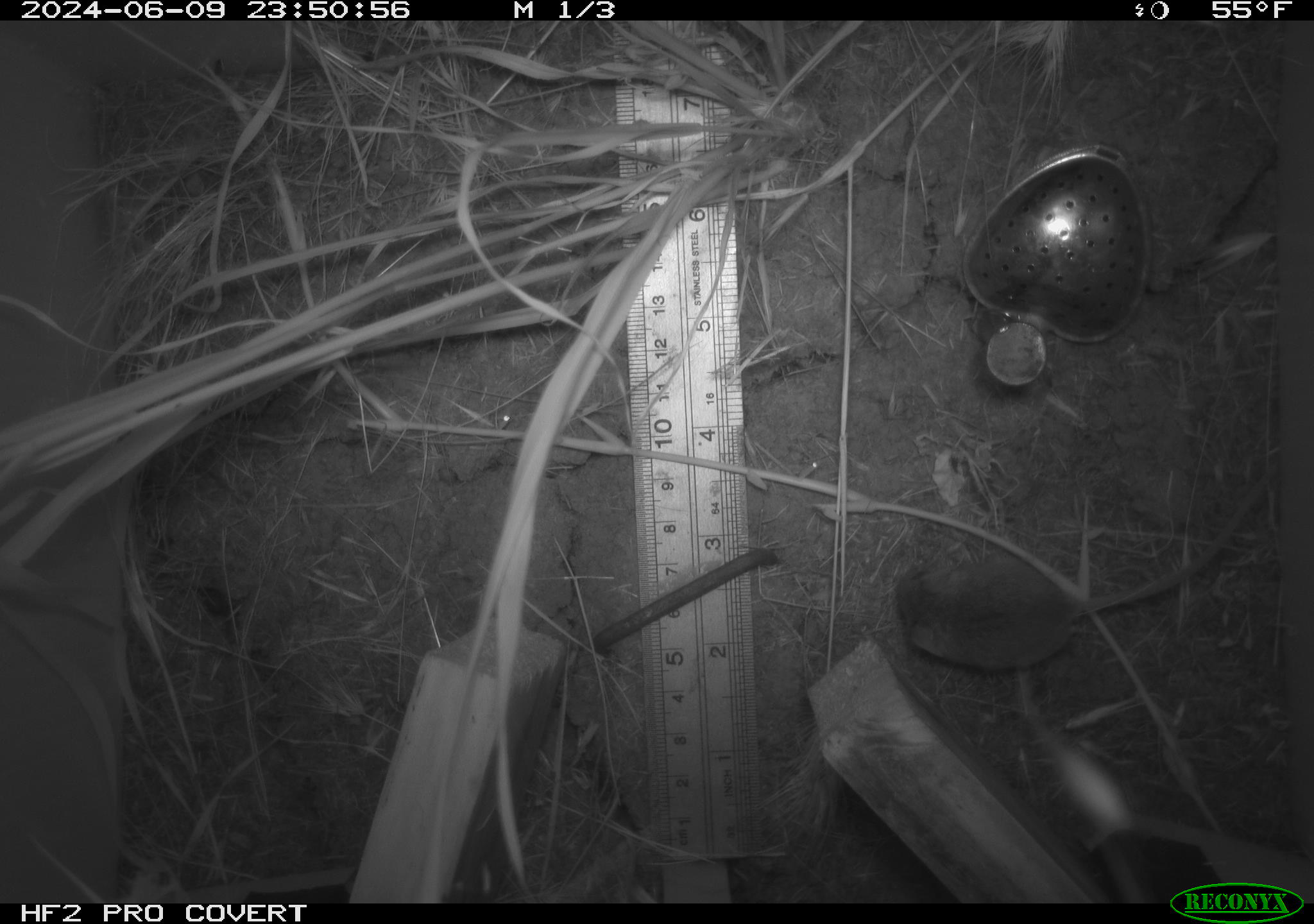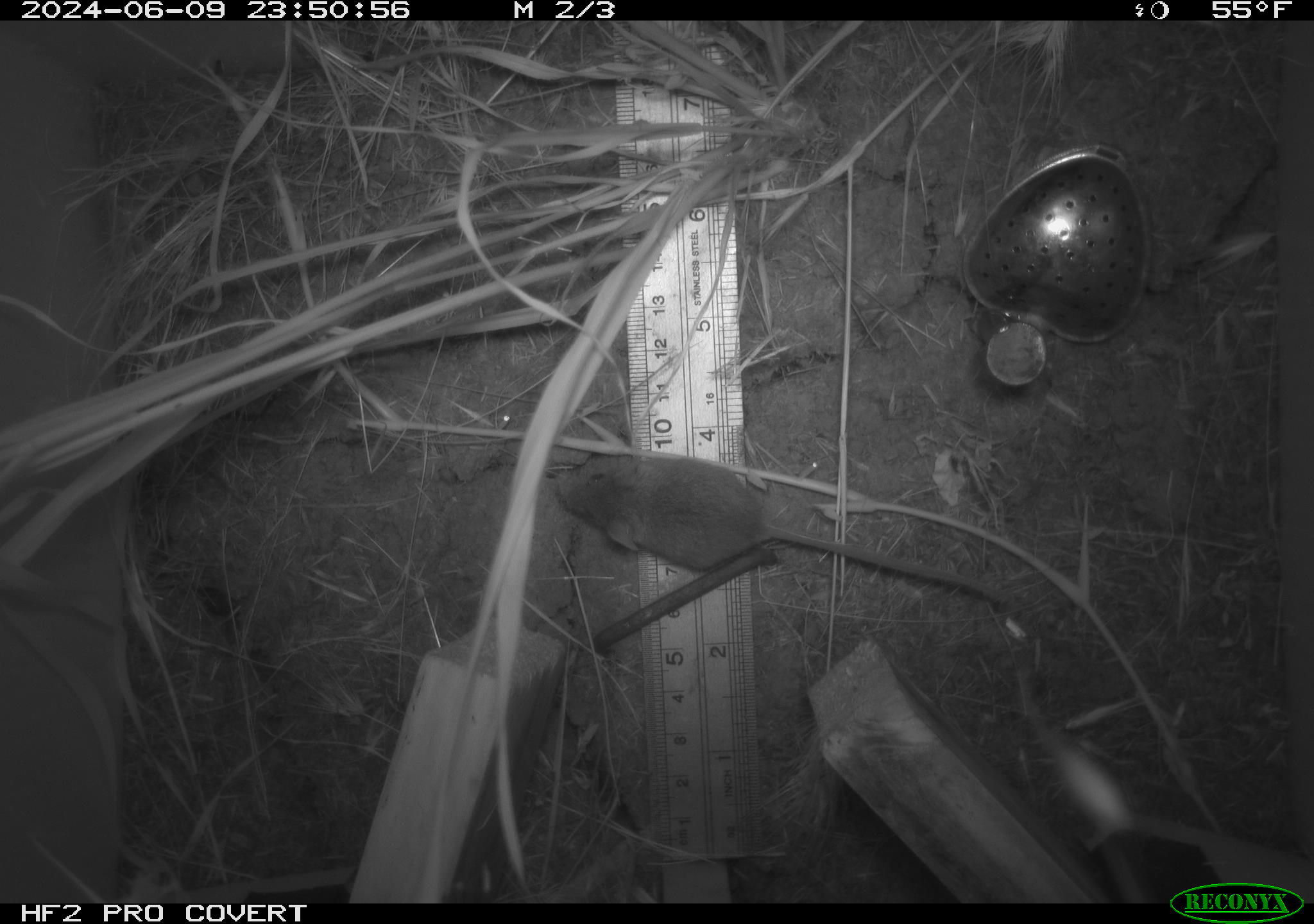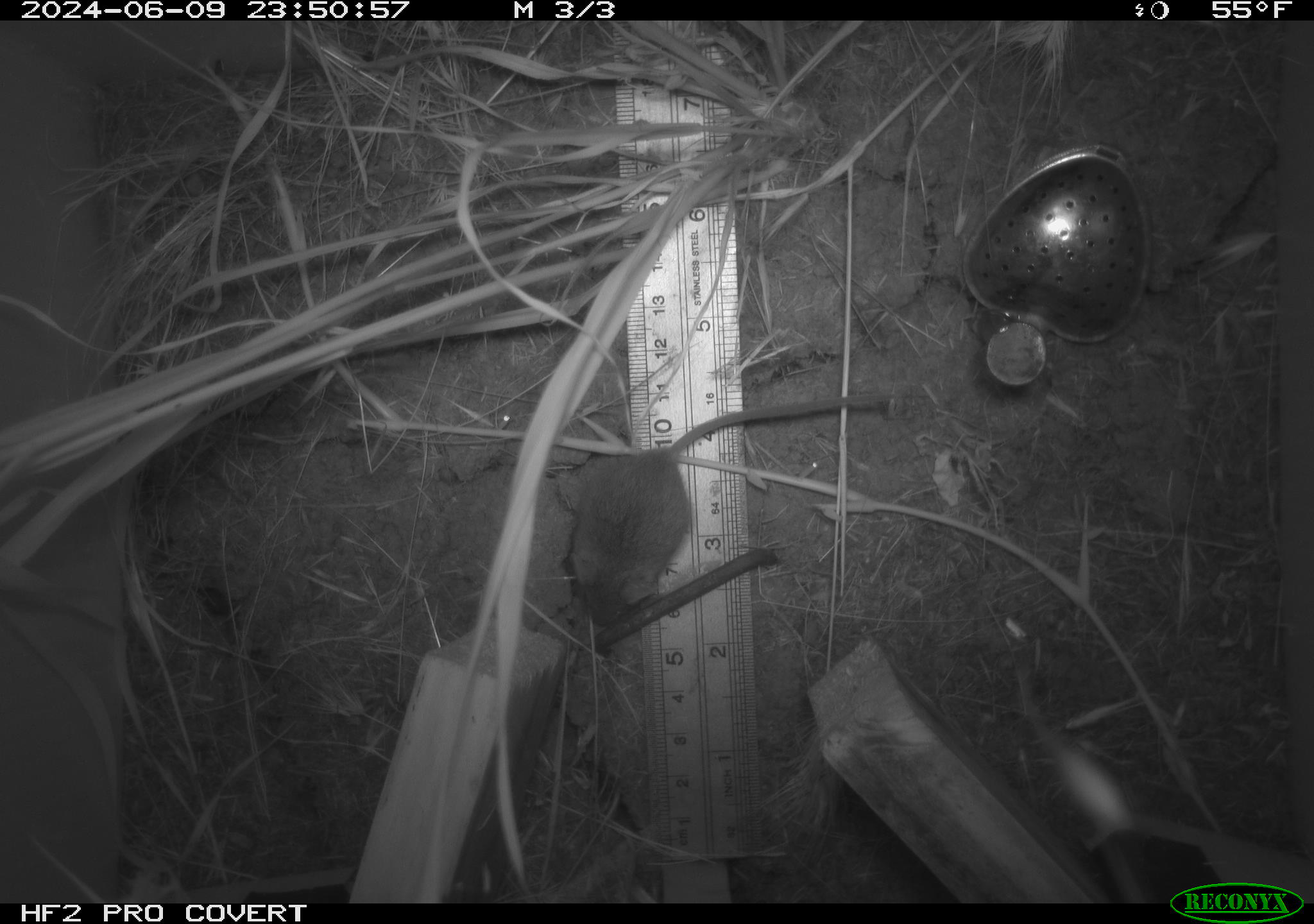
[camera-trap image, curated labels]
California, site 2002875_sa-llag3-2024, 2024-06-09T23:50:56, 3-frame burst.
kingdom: Animalia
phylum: Chordata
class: Mammalia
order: Rodentia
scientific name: Rodentia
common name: mouse species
Mouse species (Rodentia).